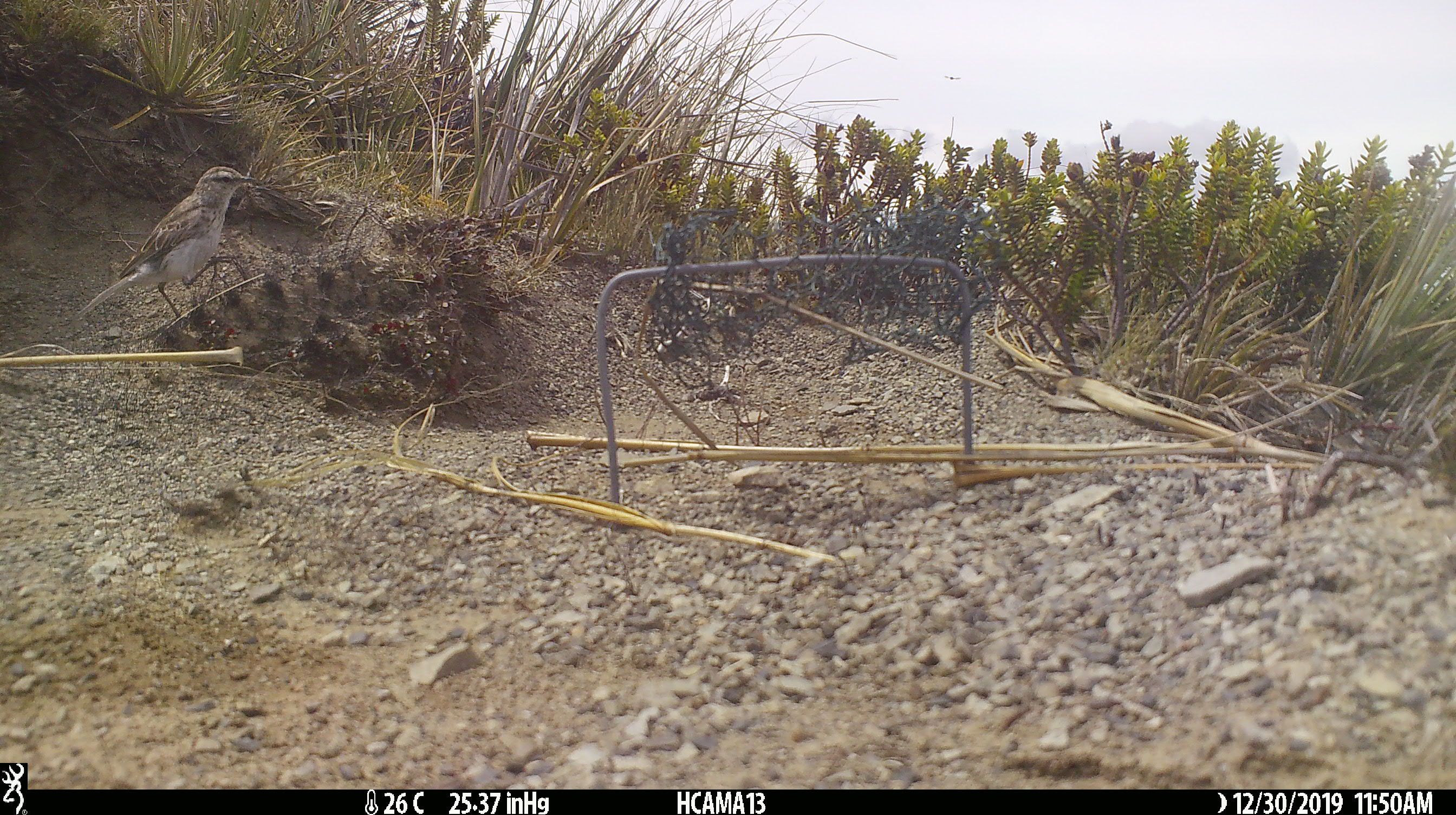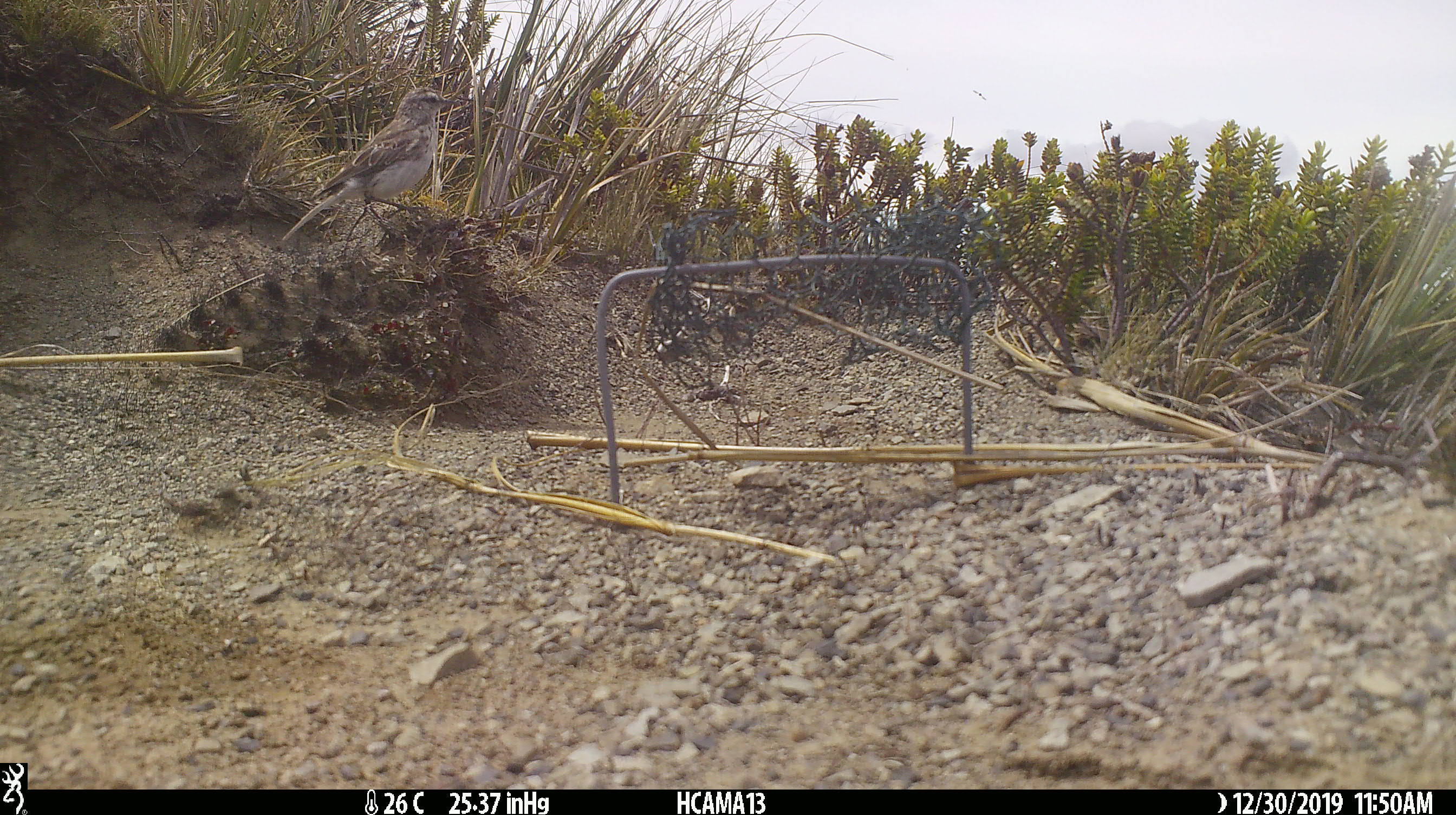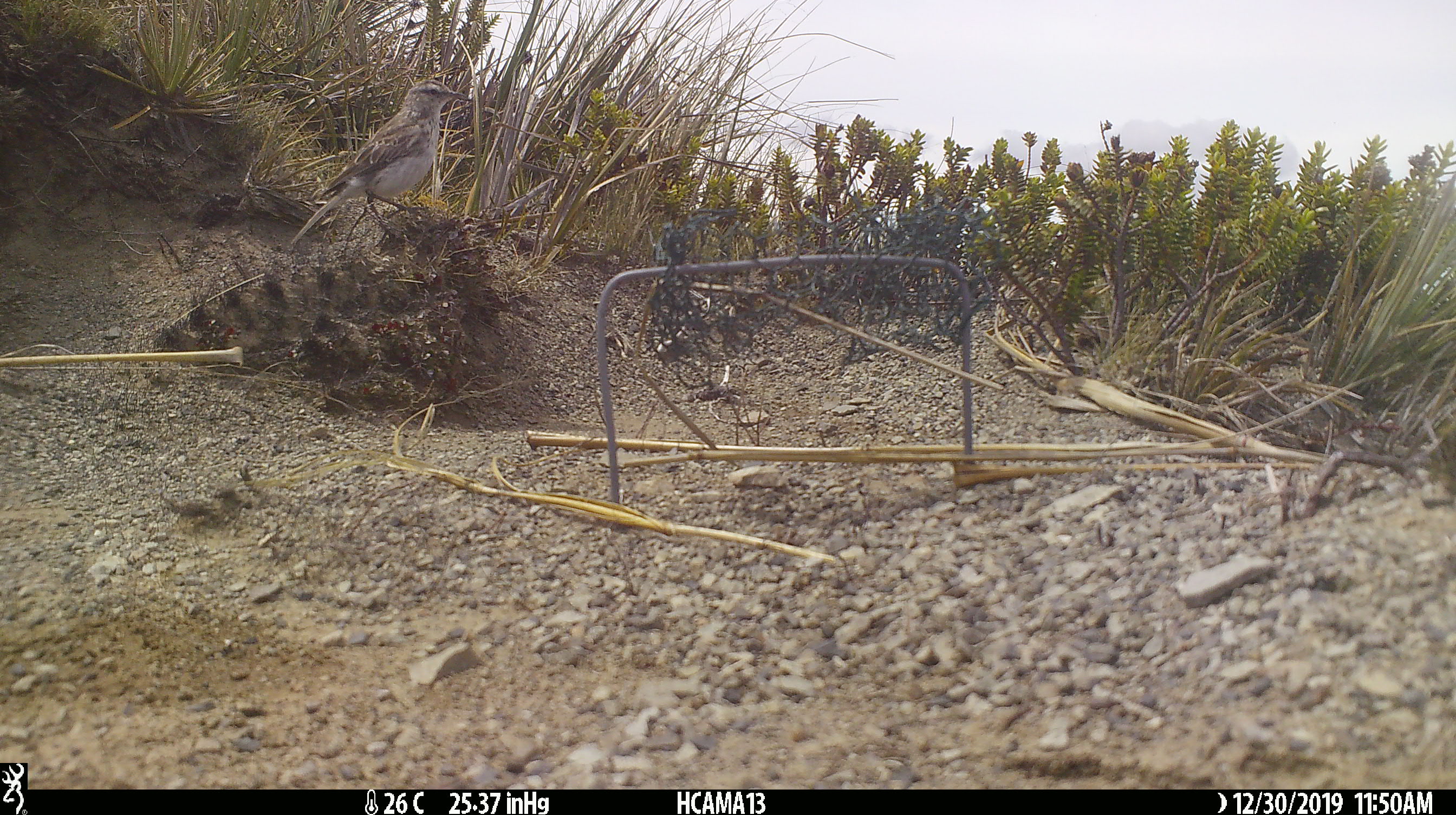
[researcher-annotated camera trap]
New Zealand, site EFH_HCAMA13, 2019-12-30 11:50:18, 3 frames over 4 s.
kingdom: Animalia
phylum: Chordata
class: Aves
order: Passeriformes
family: Motacillidae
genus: Anthus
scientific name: Anthus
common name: pipit